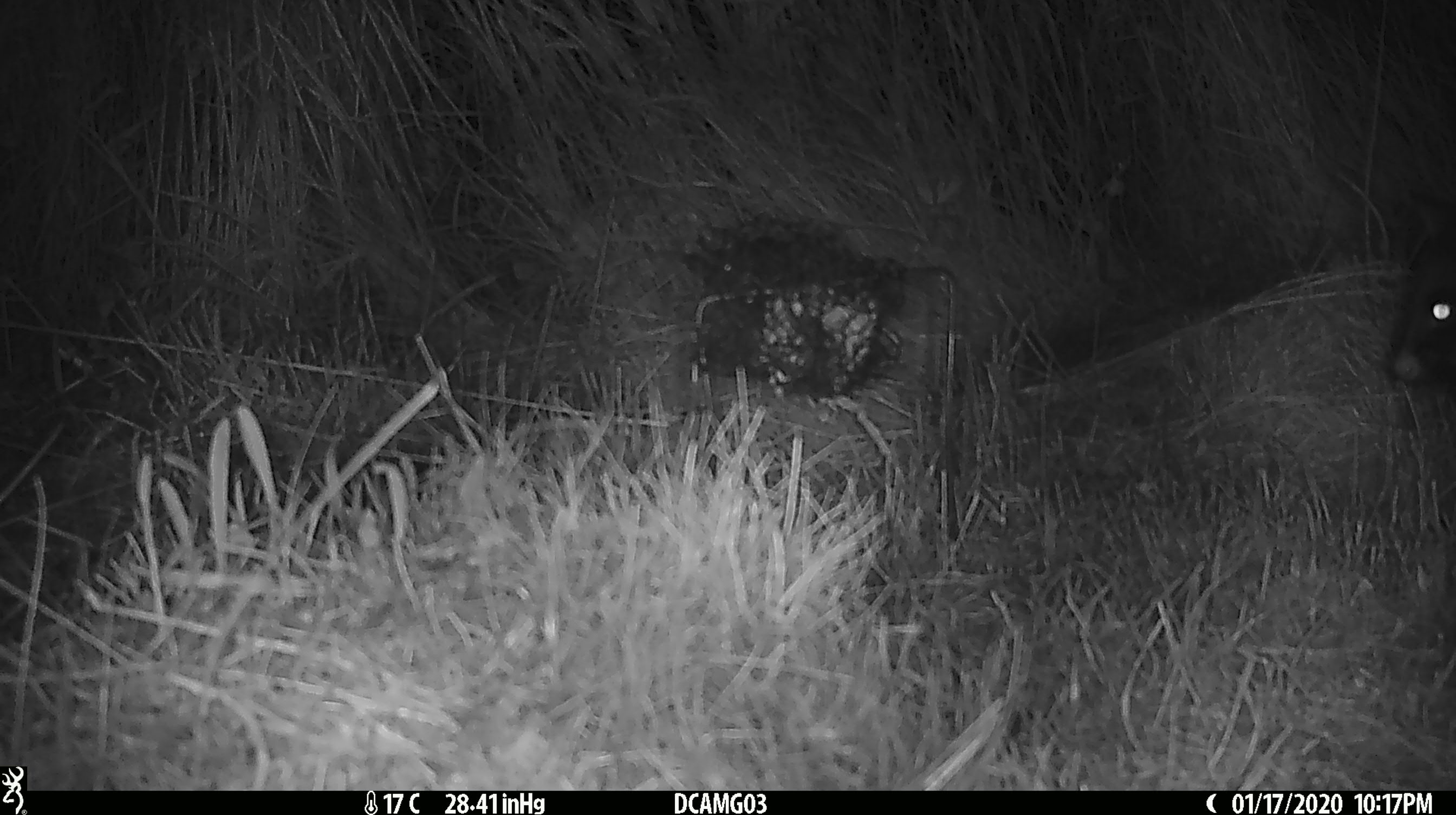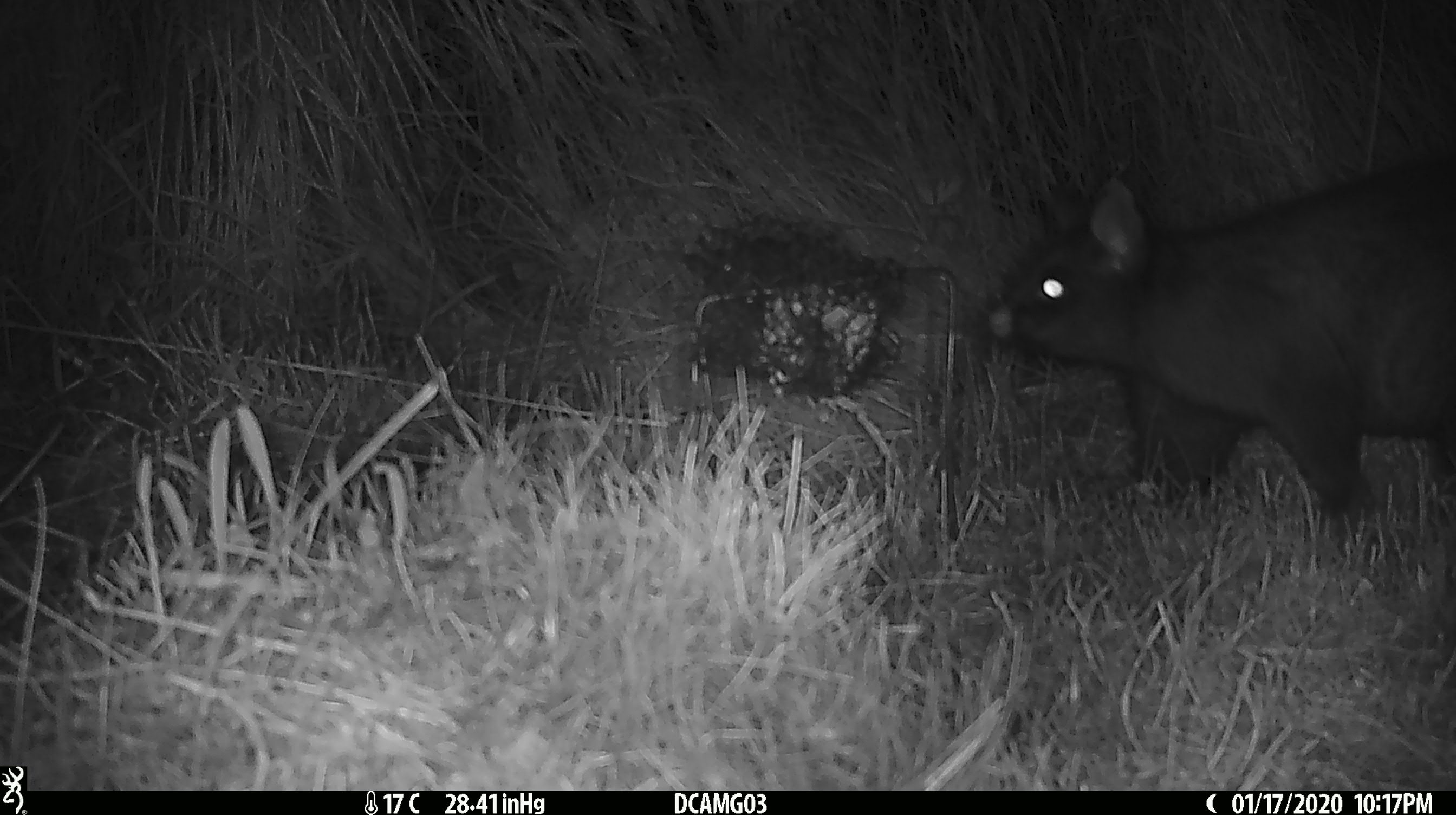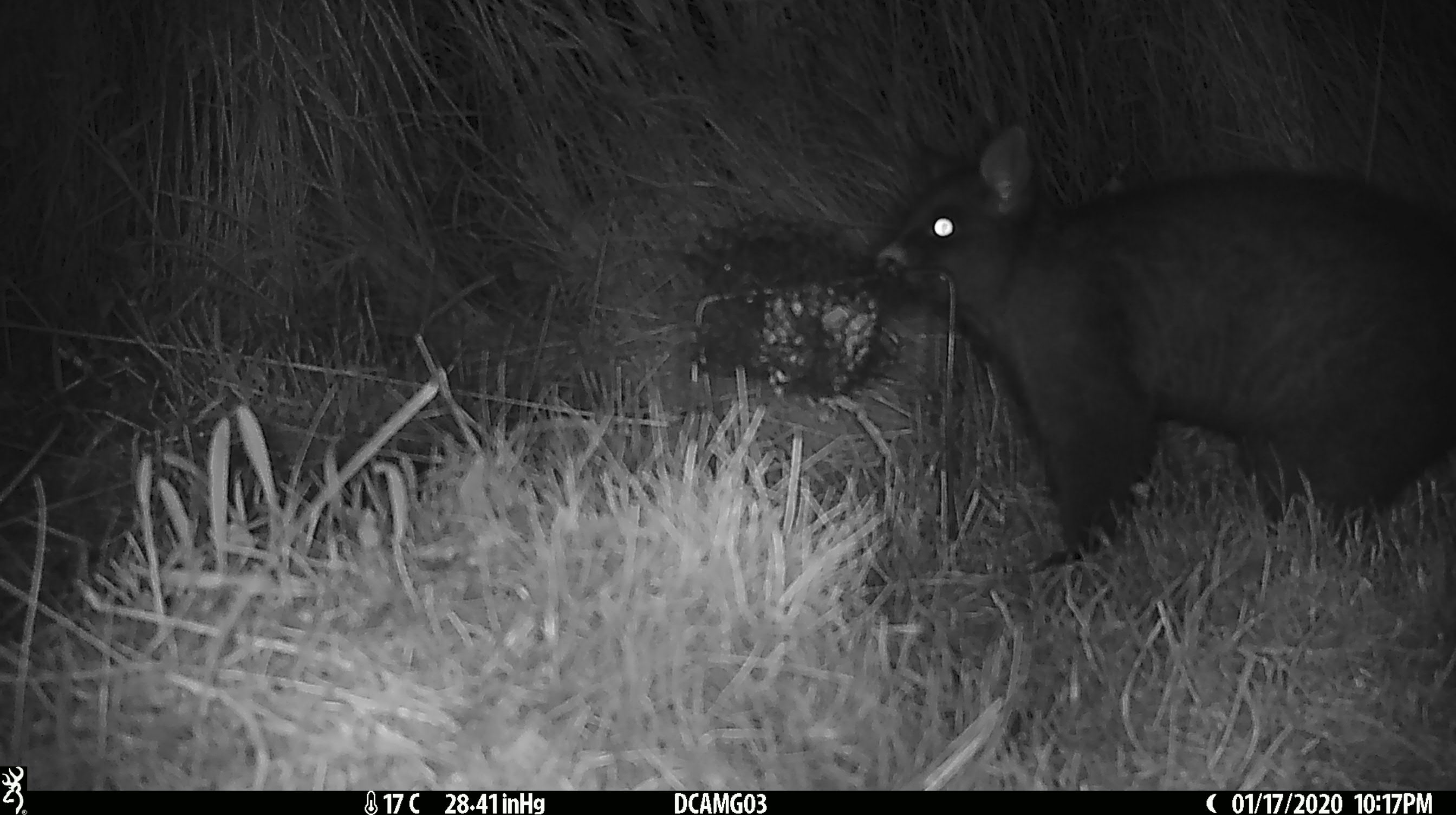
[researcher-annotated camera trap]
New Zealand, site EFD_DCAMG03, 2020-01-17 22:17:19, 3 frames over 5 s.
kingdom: Animalia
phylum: Chordata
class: Mammalia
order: Diprotodontia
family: Phalangeridae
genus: Trichosurus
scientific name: Trichosurus vulpecula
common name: common brushtail possum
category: possum